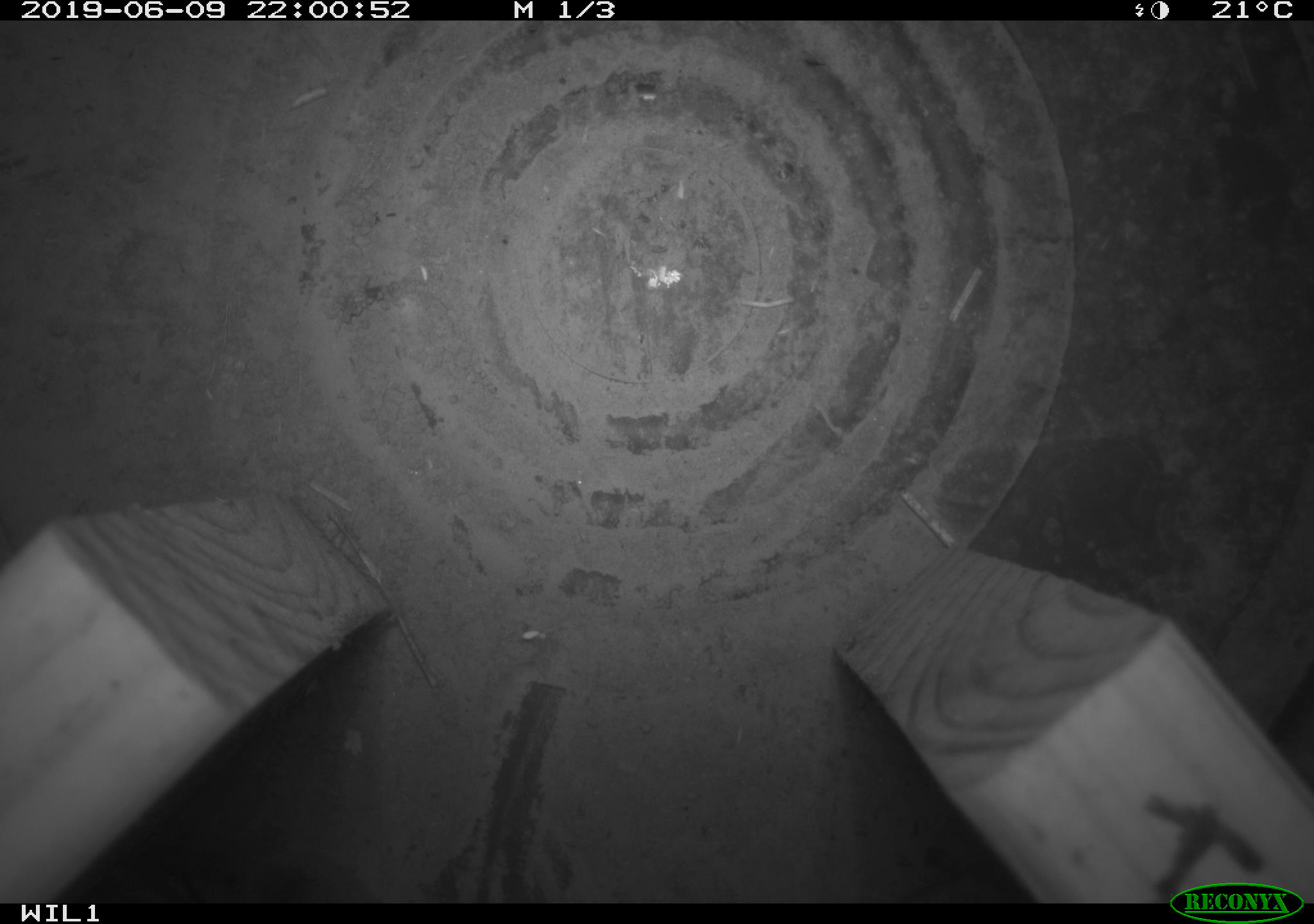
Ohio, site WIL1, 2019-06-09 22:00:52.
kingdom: Animalia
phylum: Chordata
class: Mammalia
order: Eulipotyphla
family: Soricidae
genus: Sorex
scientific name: Sorex cinereus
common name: masked shrew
Masked shrew (Sorex cinereus).